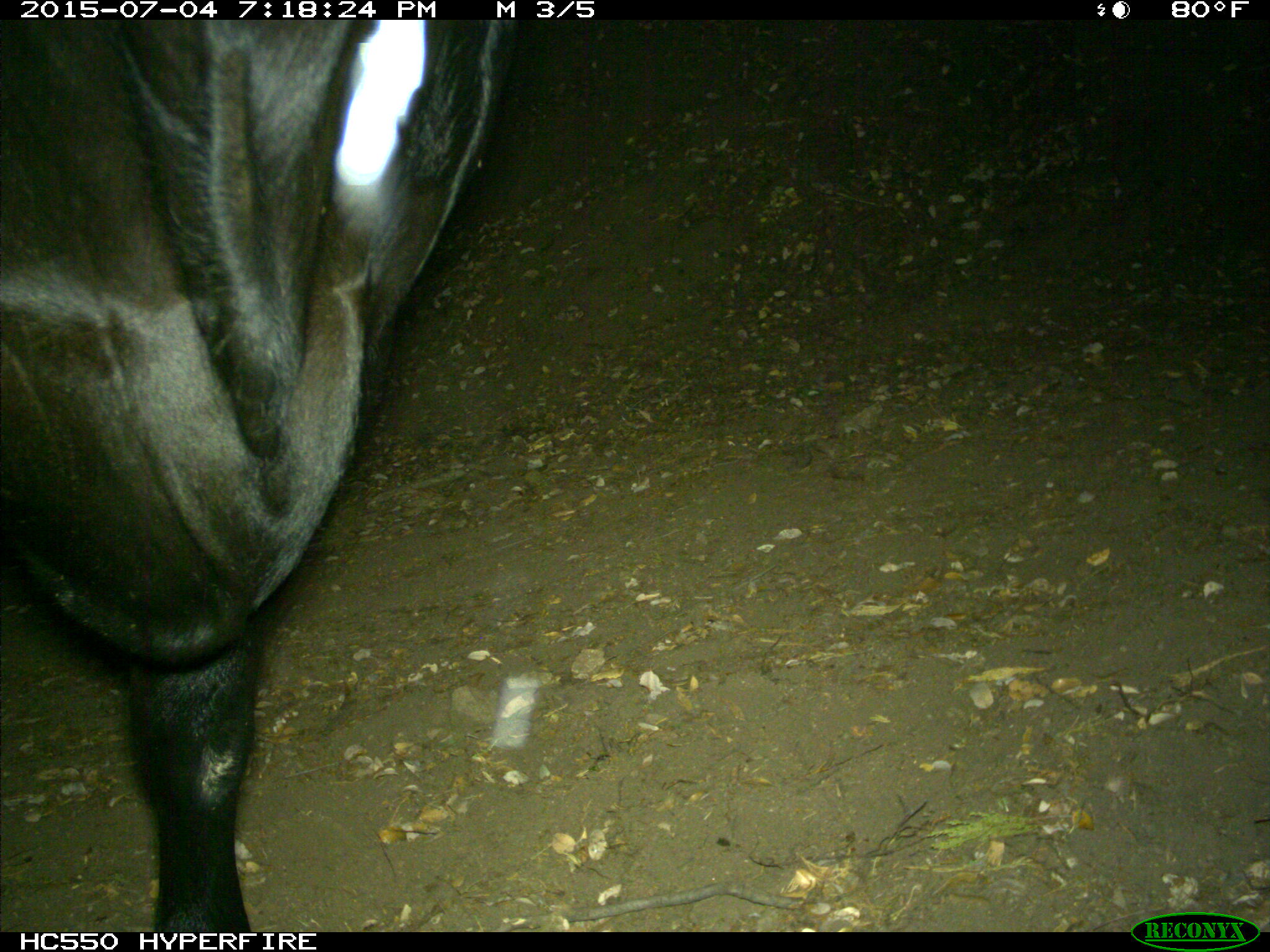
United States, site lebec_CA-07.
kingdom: Animalia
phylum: Chordata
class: Mammalia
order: Artiodactyla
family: Bovidae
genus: Bos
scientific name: Bos taurus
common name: domestic cow